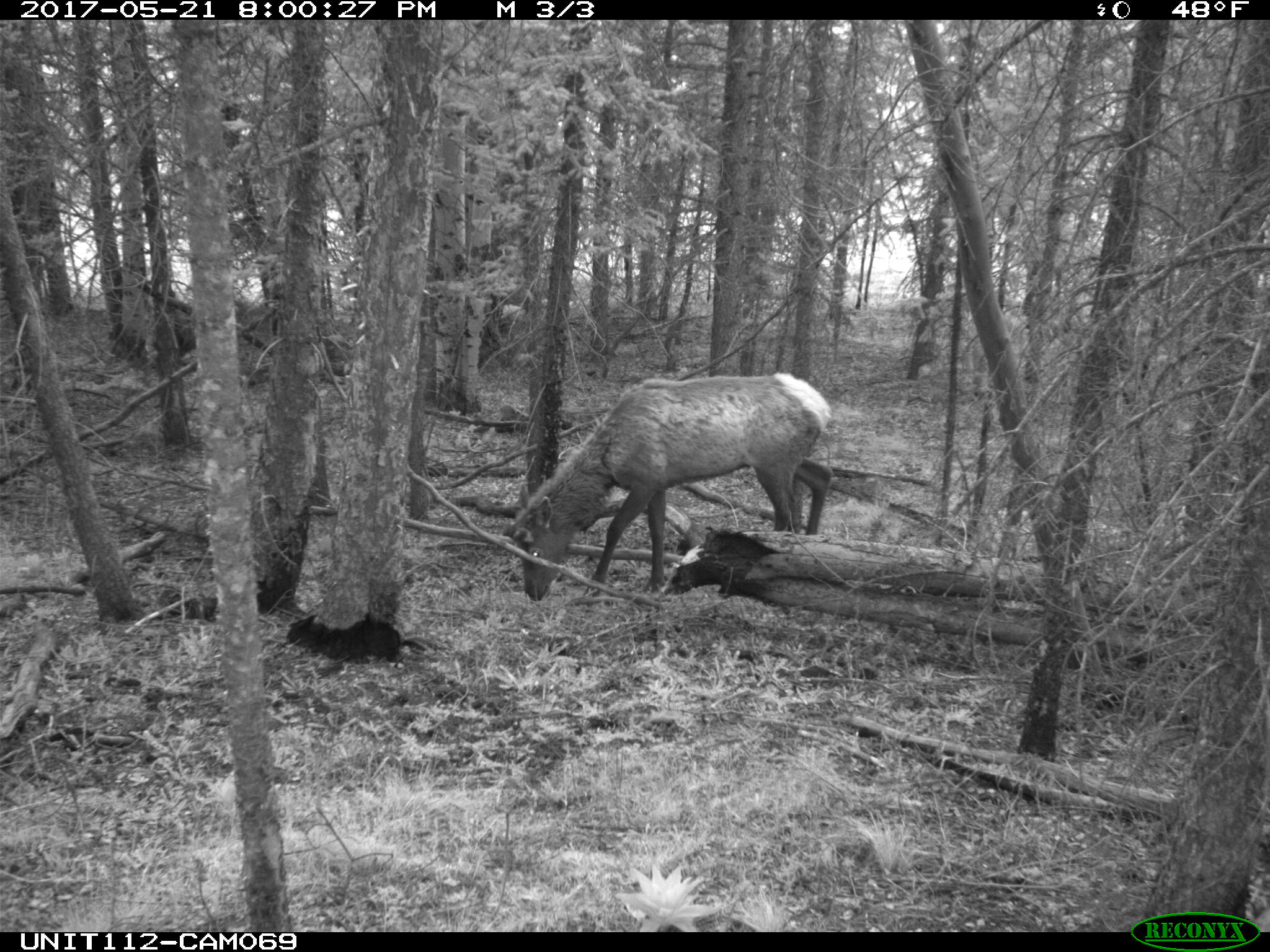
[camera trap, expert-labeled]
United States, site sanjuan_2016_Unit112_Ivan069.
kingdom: Animalia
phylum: Chordata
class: Mammalia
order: Artiodactyla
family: Cervidae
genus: Cervus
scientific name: Cervus elaphus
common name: red deer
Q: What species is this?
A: Cervus elaphus (red deer).